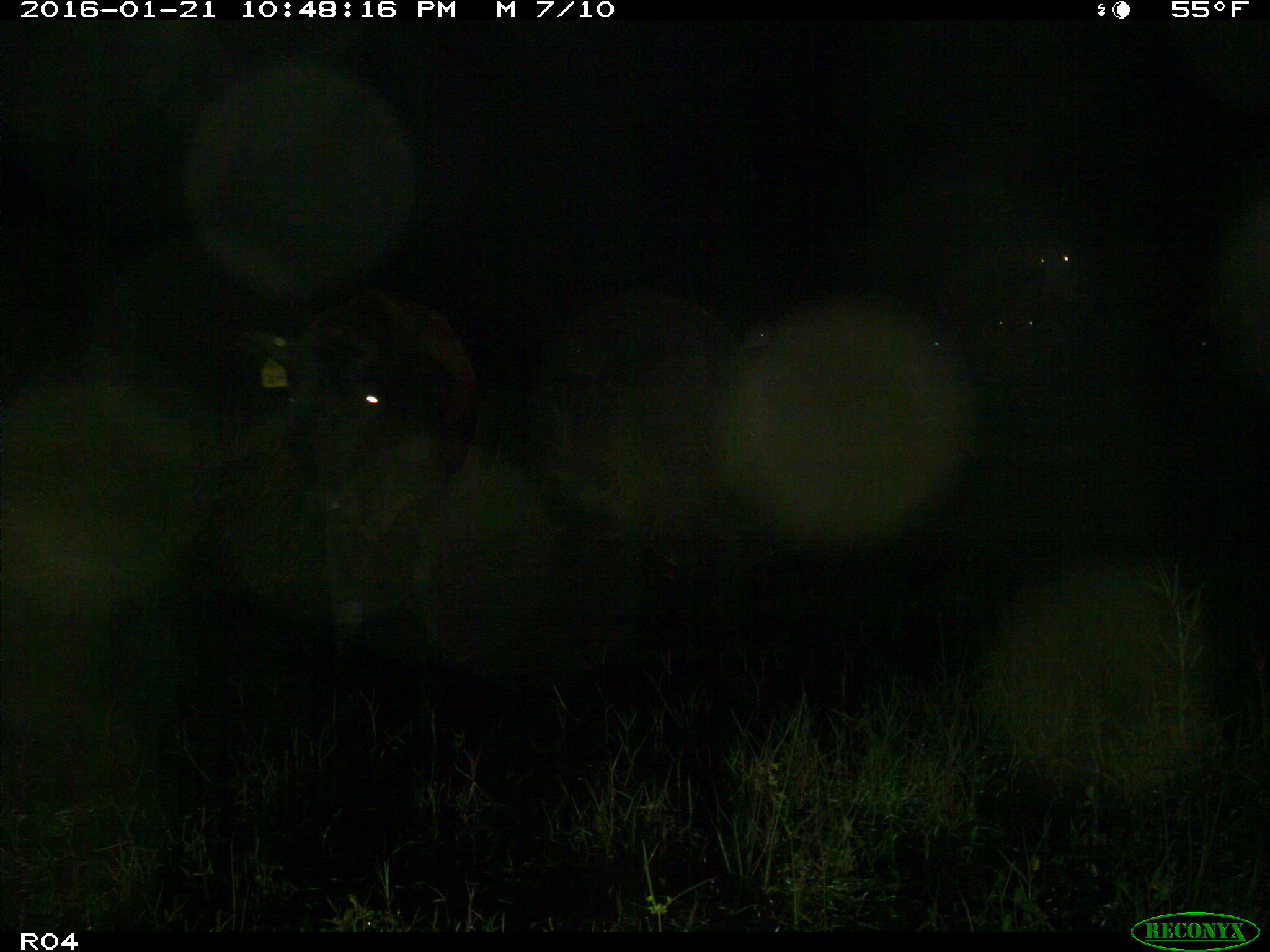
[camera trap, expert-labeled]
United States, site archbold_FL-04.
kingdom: Animalia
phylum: Chordata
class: Mammalia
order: Artiodactyla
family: Bovidae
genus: Bos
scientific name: Bos taurus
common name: domestic cow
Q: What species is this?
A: Bos taurus (domestic cow).